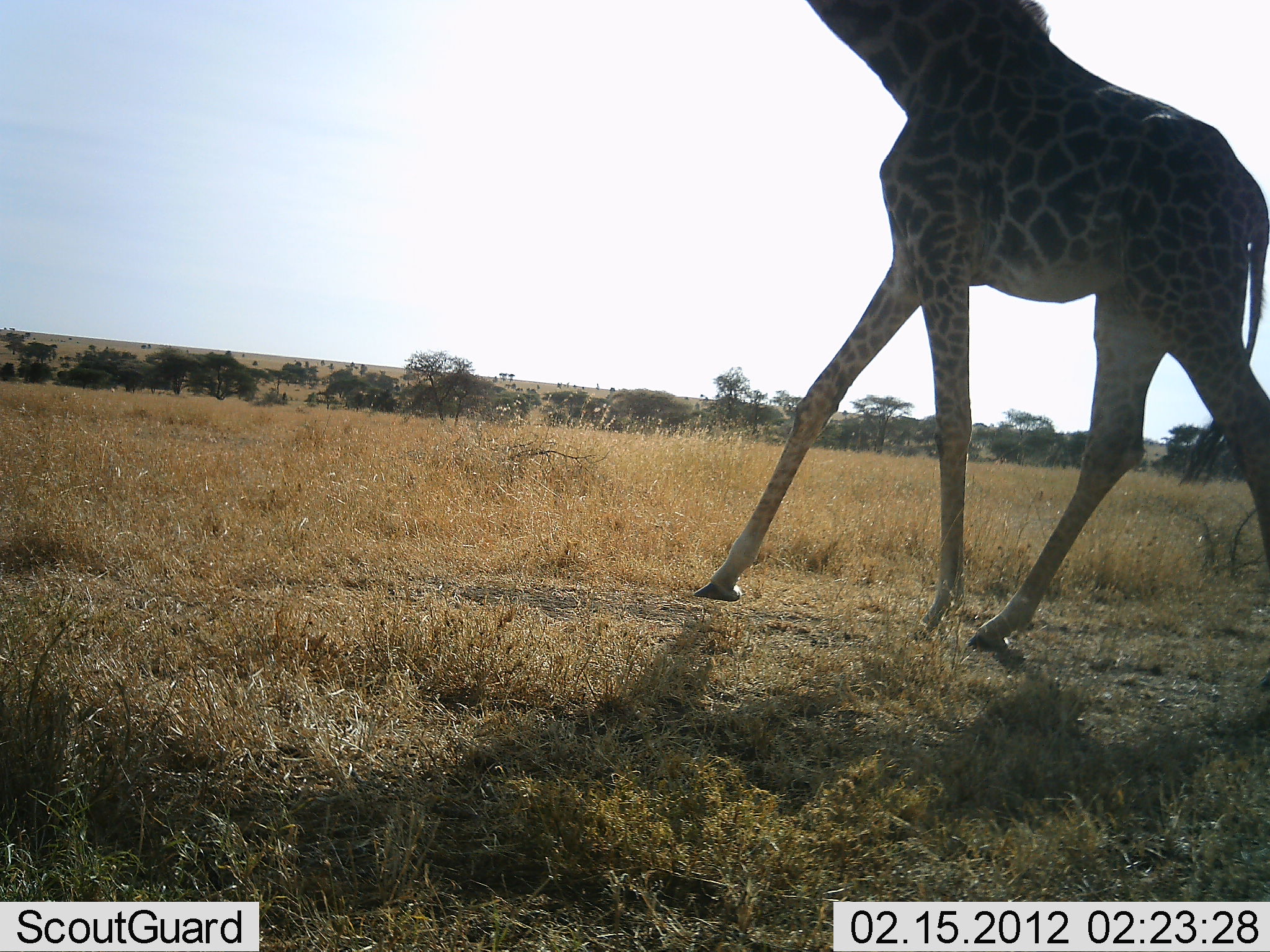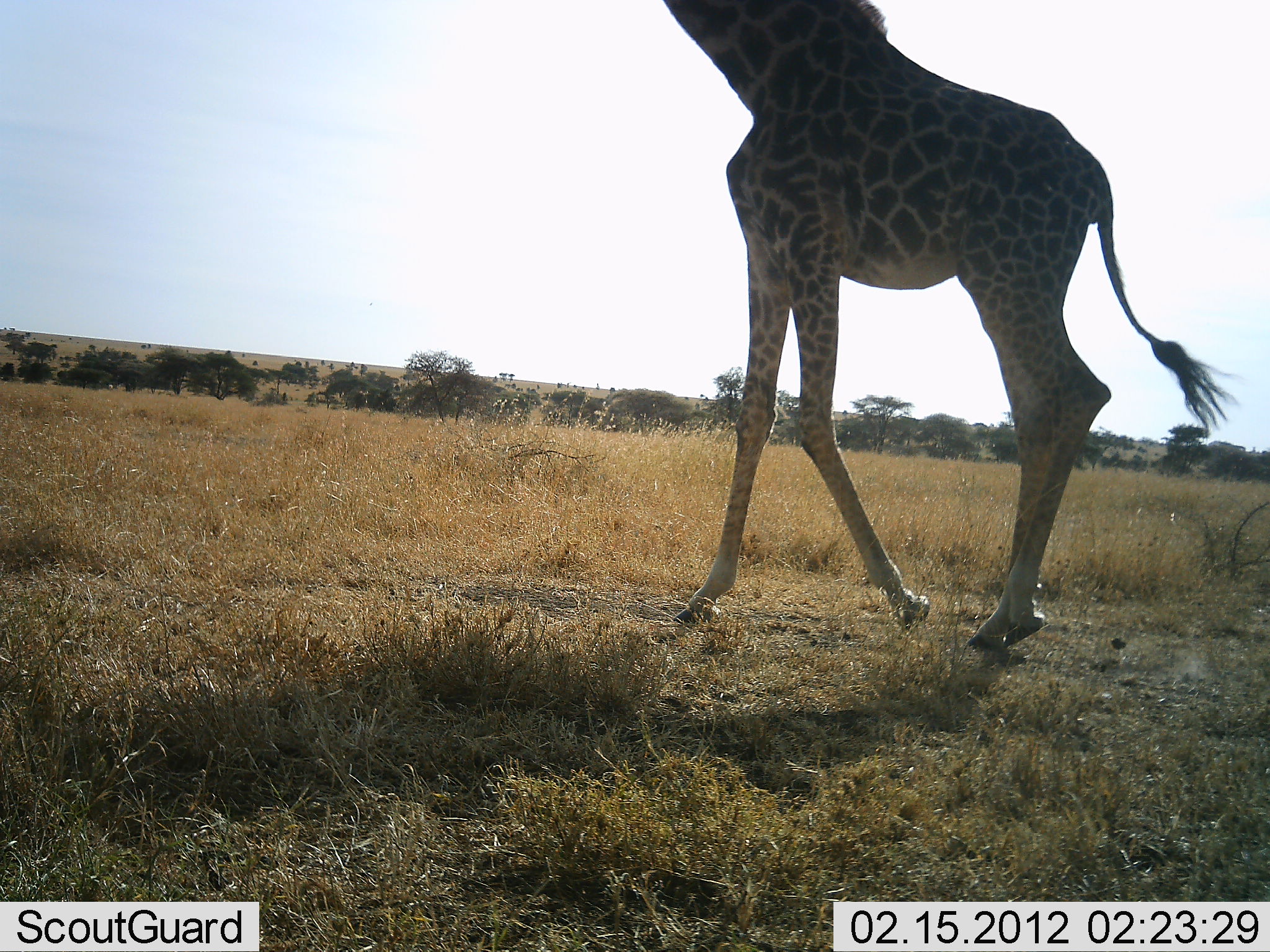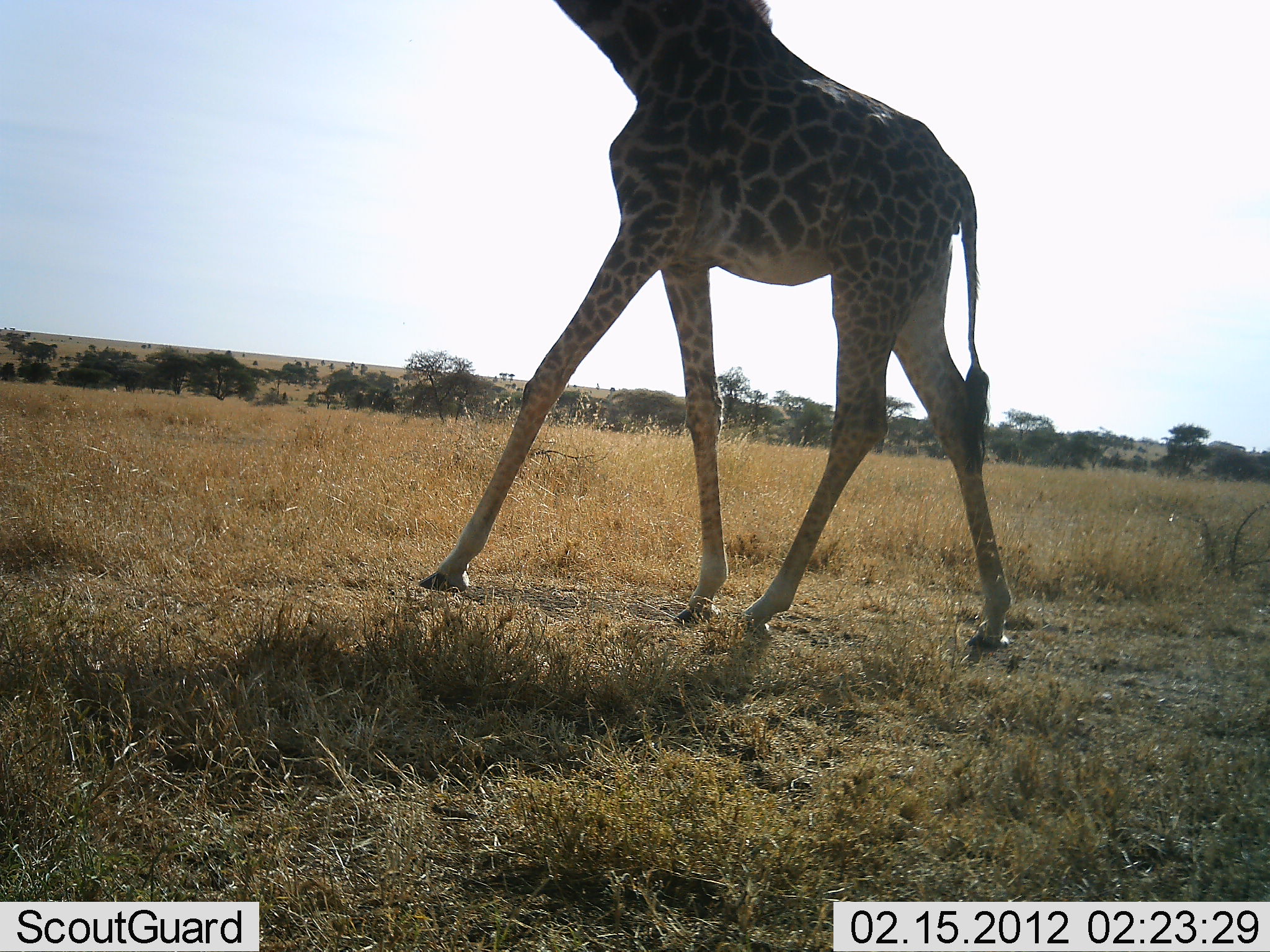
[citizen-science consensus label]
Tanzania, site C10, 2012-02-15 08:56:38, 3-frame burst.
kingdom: Animalia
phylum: Chordata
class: Mammalia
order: Artiodactyla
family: Giraffidae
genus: Giraffa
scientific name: Giraffa camelopardalis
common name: giraffe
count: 1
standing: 0%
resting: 0%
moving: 100%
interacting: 0%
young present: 0%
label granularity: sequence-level